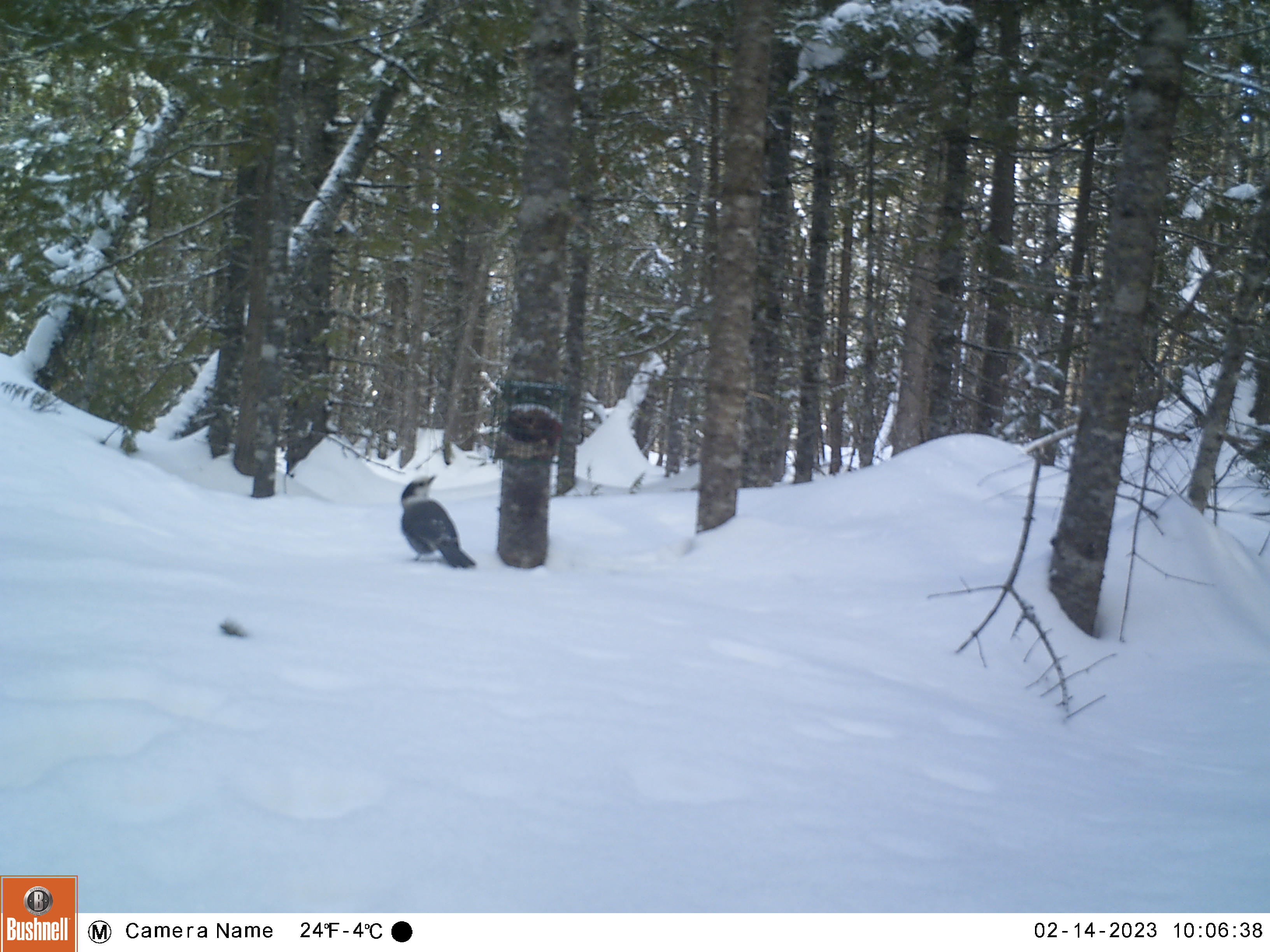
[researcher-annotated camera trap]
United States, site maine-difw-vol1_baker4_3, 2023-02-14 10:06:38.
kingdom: Animalia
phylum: Chordata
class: Aves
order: Passeriformes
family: Corvidae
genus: Perisoreus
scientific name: Perisoreus canadensis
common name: canada jay